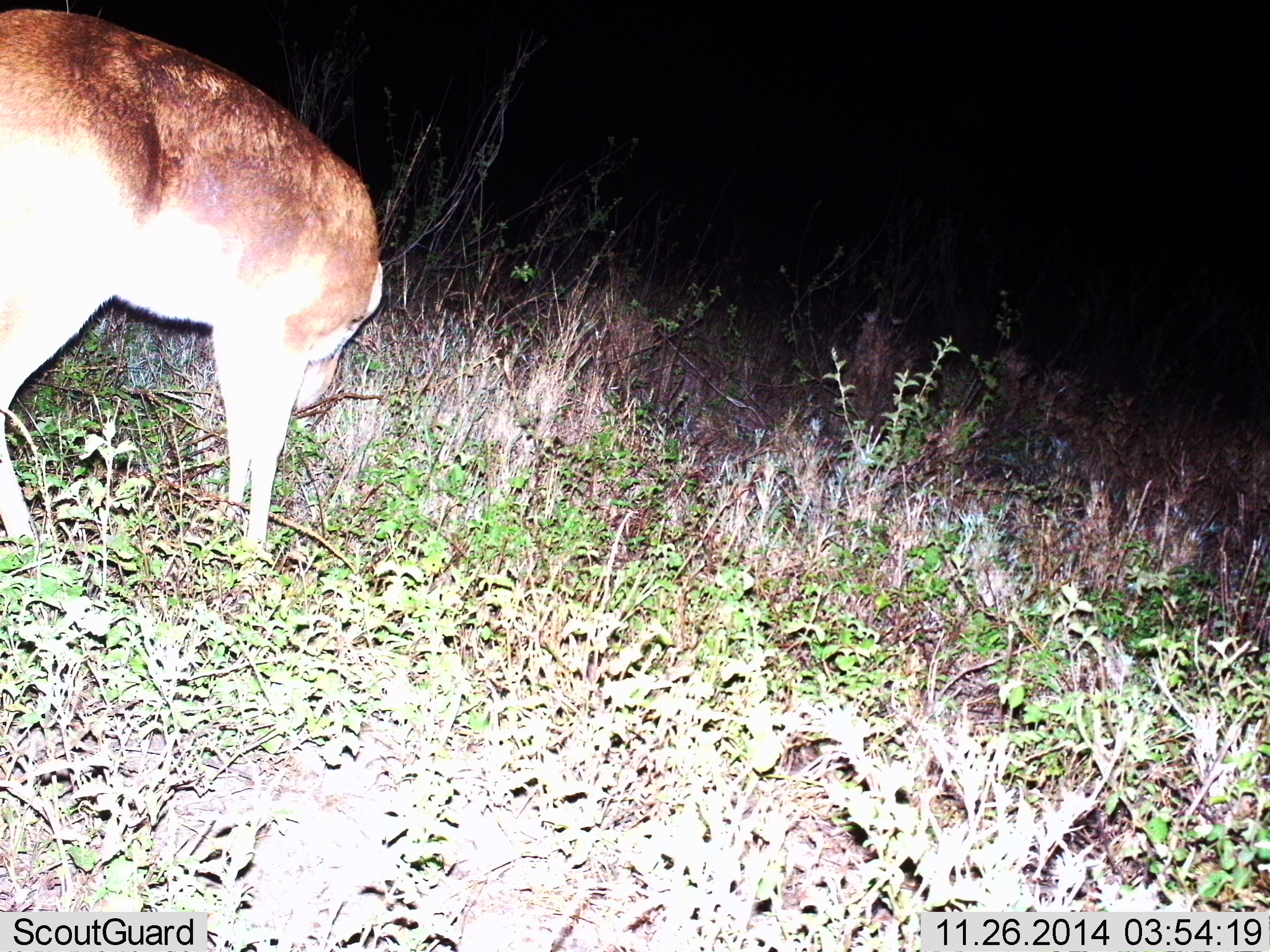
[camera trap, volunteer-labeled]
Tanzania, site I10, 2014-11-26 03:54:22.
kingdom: Animalia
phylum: Chordata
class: Mammalia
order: Artiodactyla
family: Bovidae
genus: Redunca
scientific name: Redunca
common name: reedbuck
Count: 1.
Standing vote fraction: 40%.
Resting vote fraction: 0%.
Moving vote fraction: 0%.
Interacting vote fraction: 0%.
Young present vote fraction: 0%.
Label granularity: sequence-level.